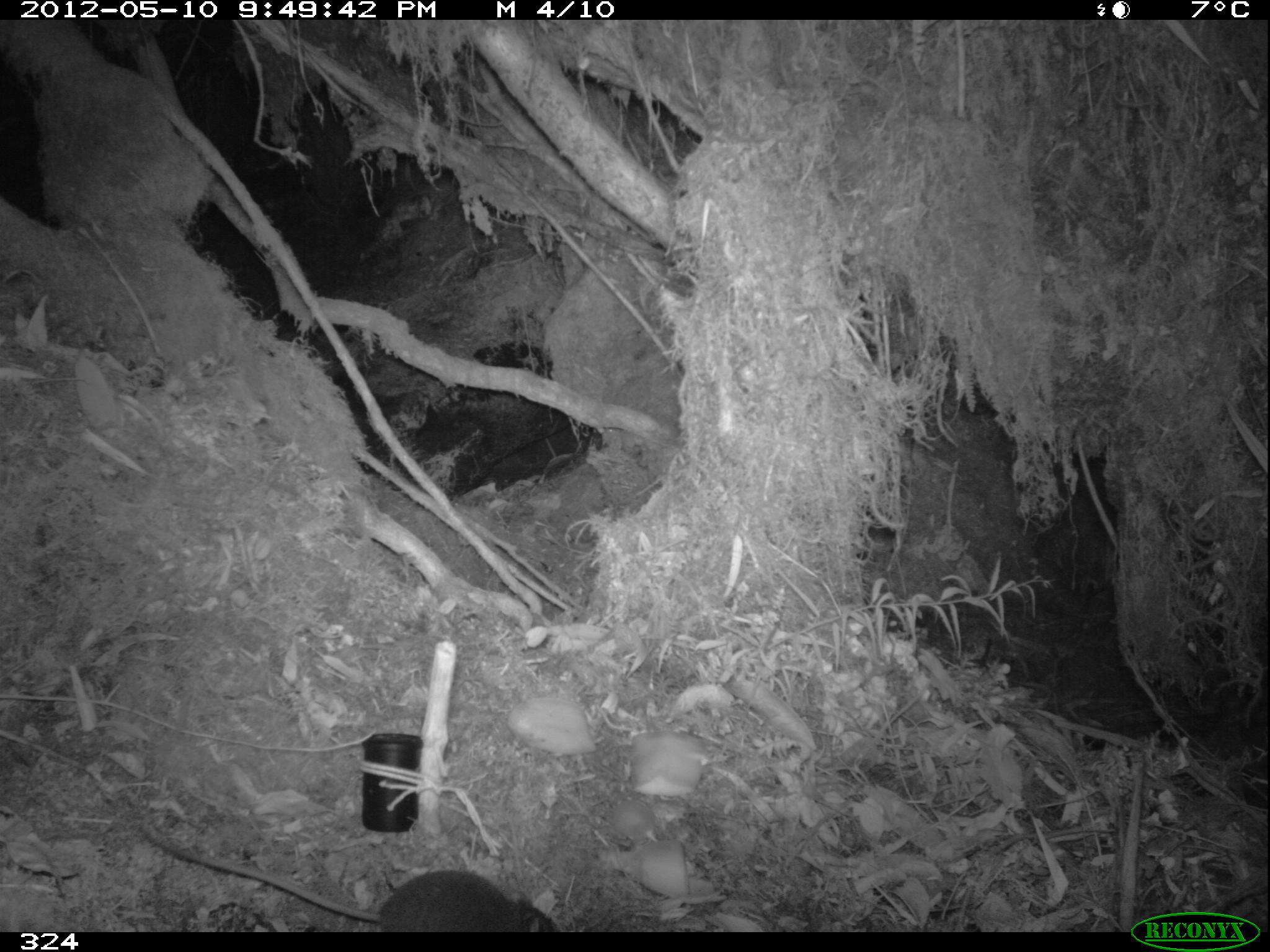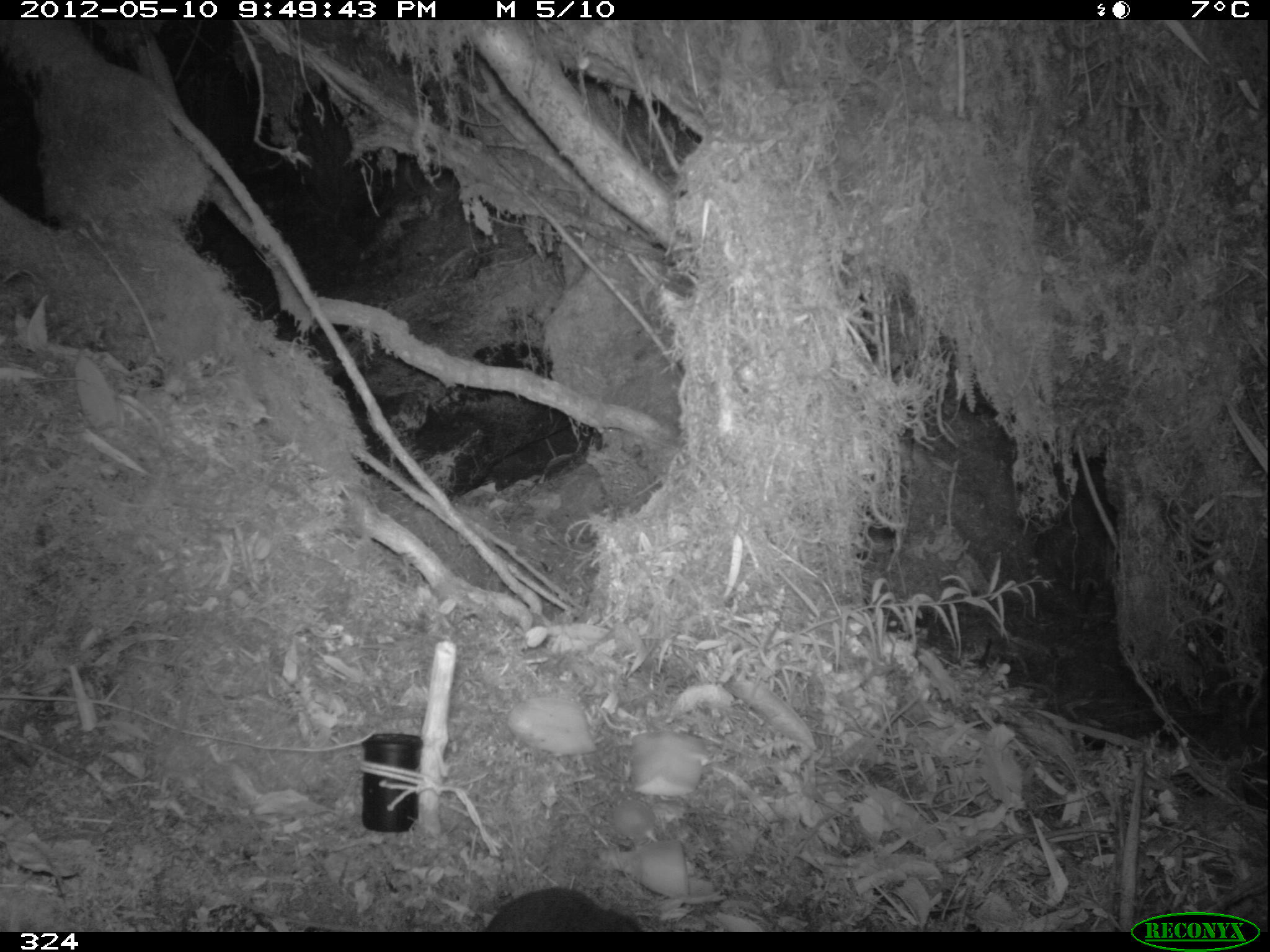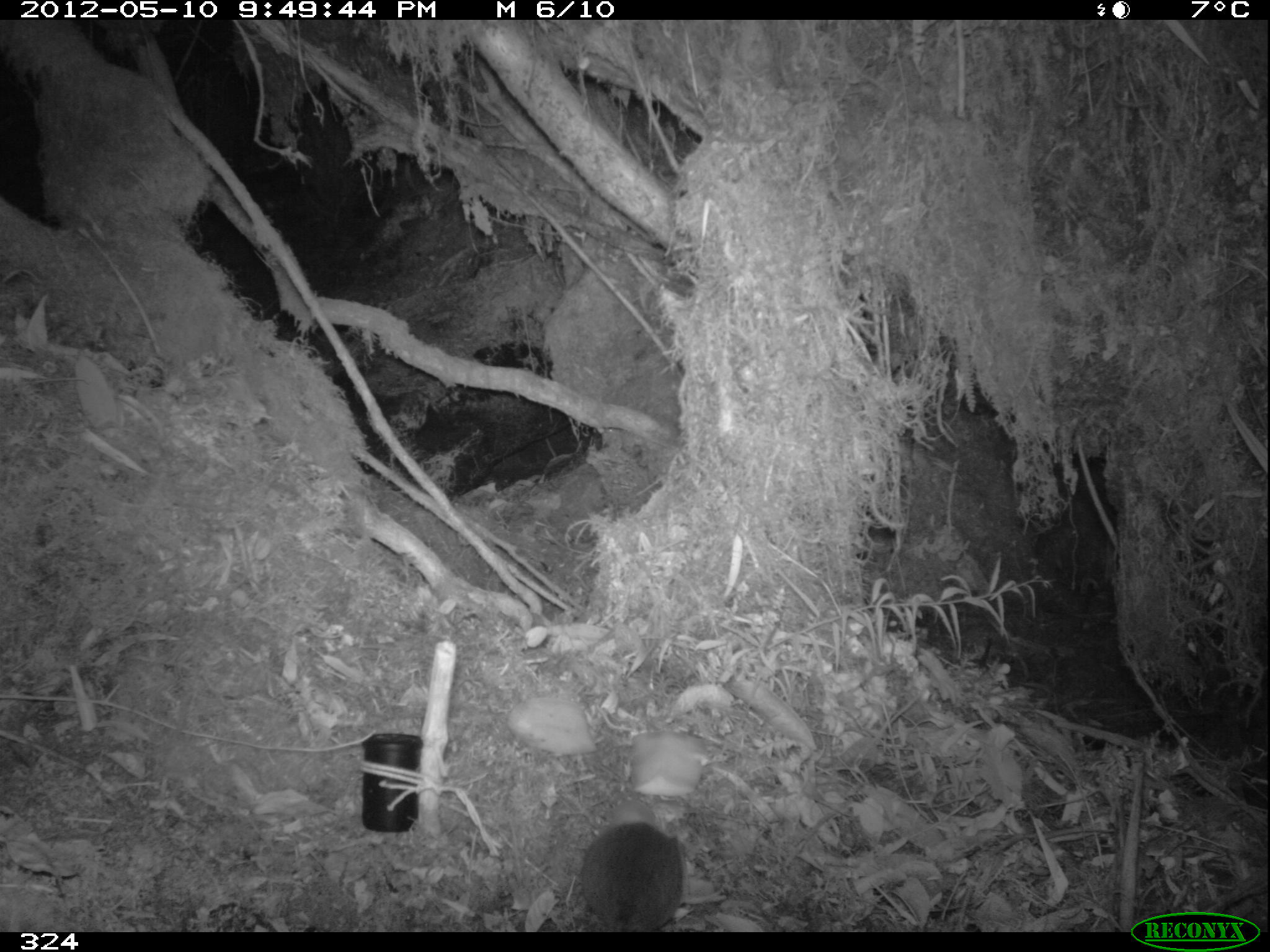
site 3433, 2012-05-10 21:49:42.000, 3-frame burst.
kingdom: Animalia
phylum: Chordata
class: Mammalia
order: Rodentia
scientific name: Rodentia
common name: rodents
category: unknown rodent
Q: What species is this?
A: Unknown rodent (rodents) (Rodentia).